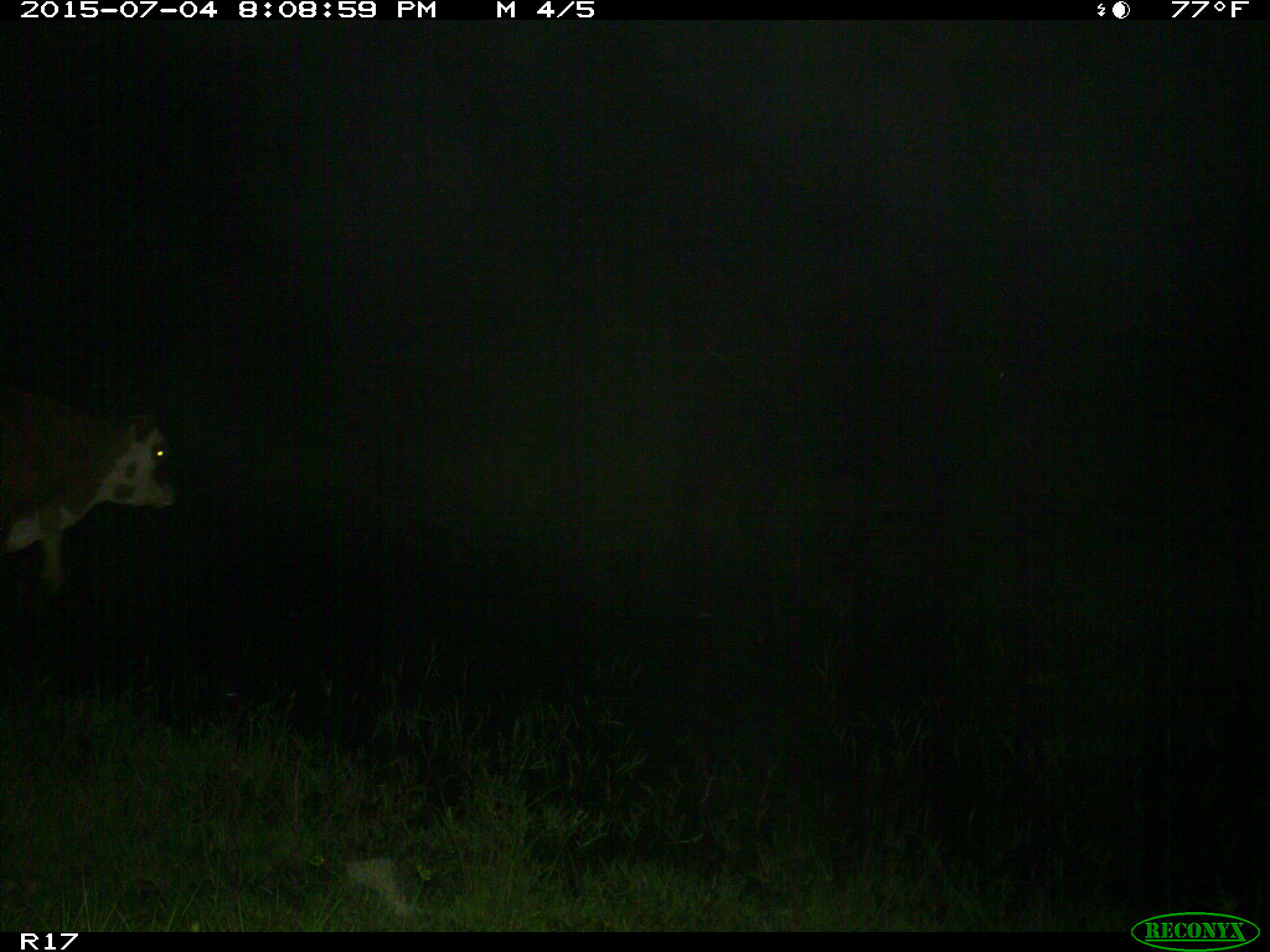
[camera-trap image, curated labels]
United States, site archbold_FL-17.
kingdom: Animalia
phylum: Chordata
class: Mammalia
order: Artiodactyla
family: Bovidae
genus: Bos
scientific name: Bos taurus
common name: domestic cow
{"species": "Bos taurus (domestic cow)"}